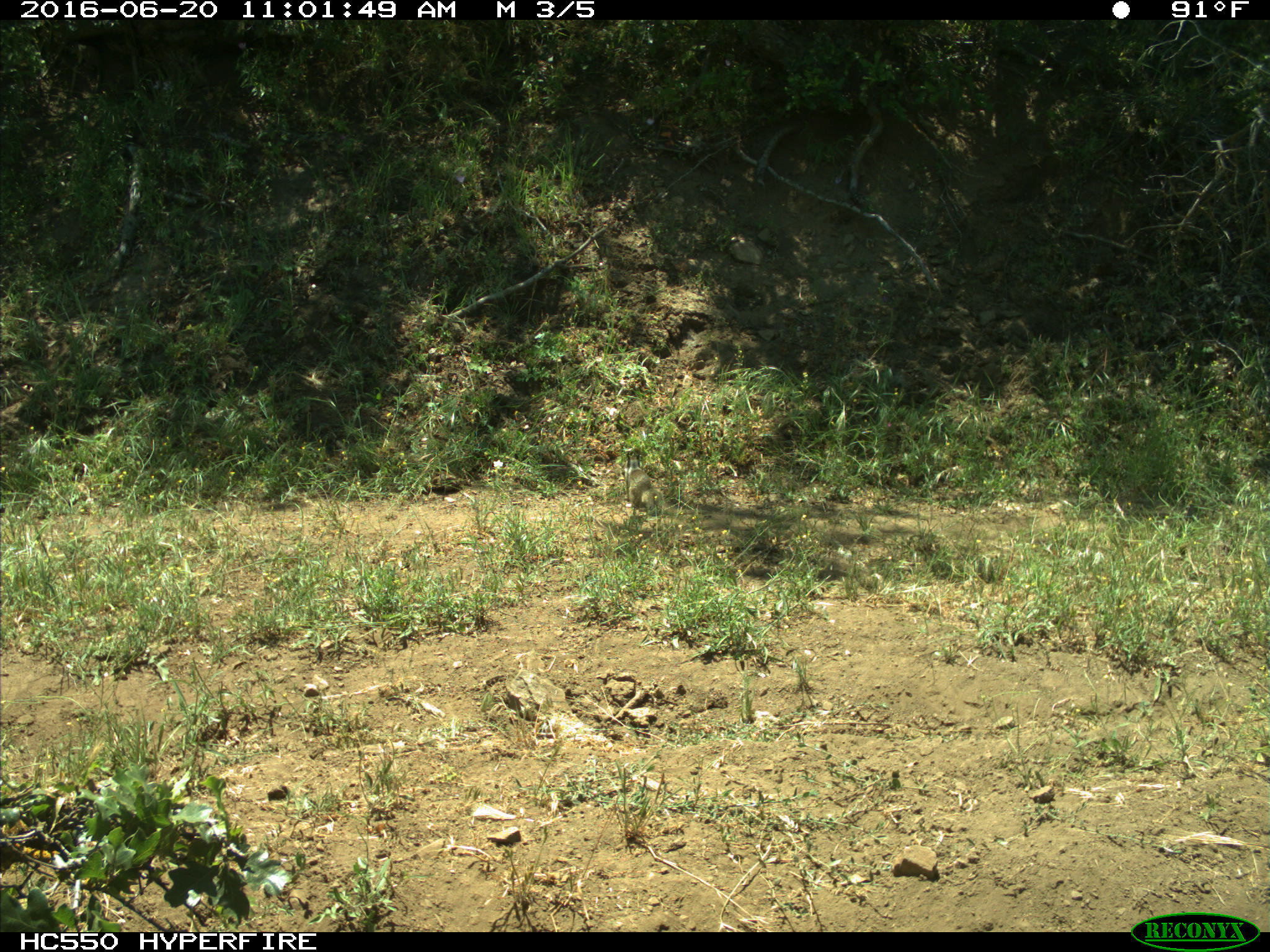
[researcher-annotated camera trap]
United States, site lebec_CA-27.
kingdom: Animalia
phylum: Chordata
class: Mammalia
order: Rodentia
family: Sciuridae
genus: Otospermophilus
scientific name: Otospermophilus beecheyi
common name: california ground squirrel